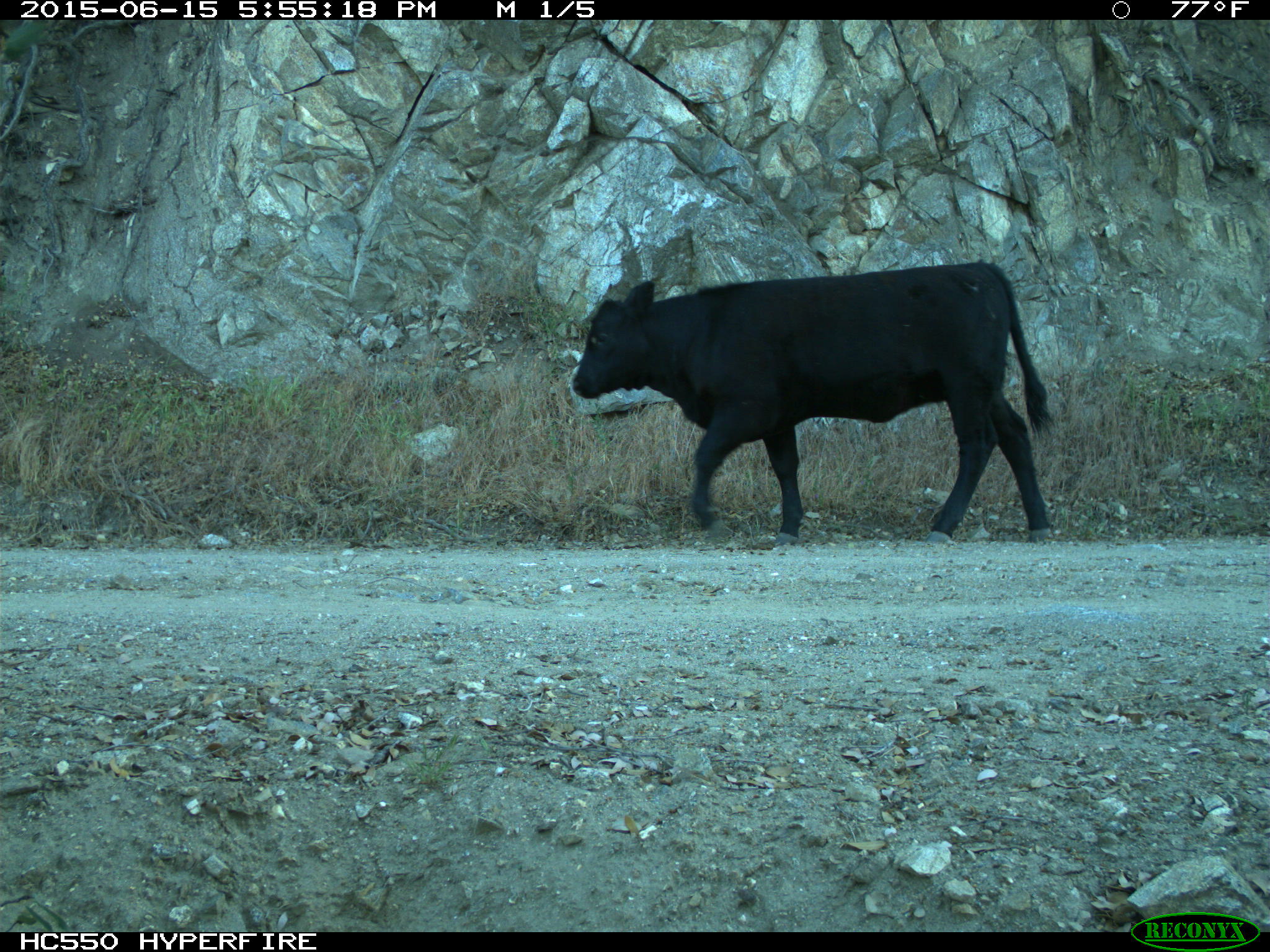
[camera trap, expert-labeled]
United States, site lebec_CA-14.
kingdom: Animalia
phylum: Chordata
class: Mammalia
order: Artiodactyla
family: Bovidae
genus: Bos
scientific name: Bos taurus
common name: domestic cow